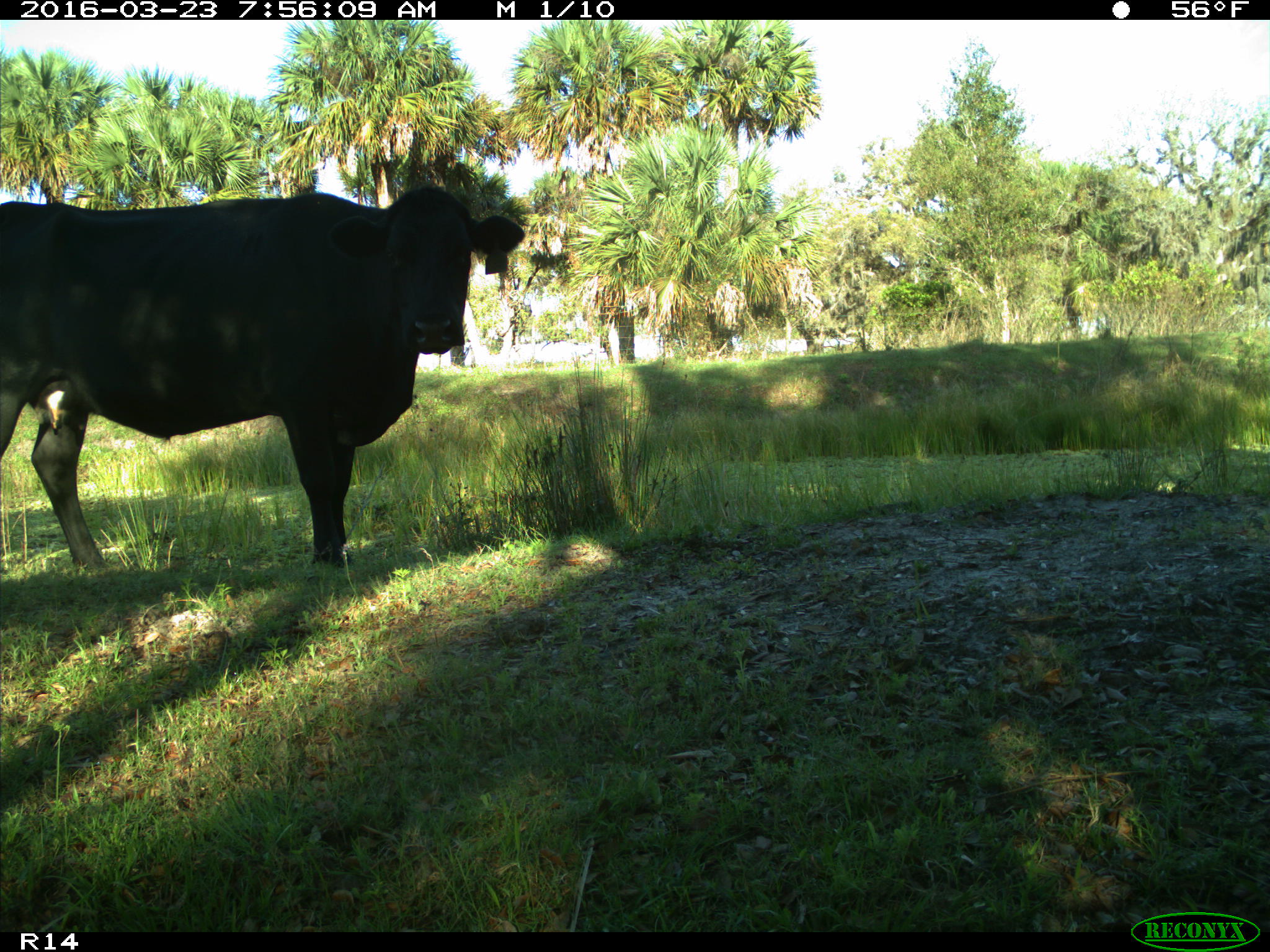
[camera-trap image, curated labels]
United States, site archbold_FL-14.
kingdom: Animalia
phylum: Chordata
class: Mammalia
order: Artiodactyla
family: Bovidae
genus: Bos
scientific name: Bos taurus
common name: domestic cow